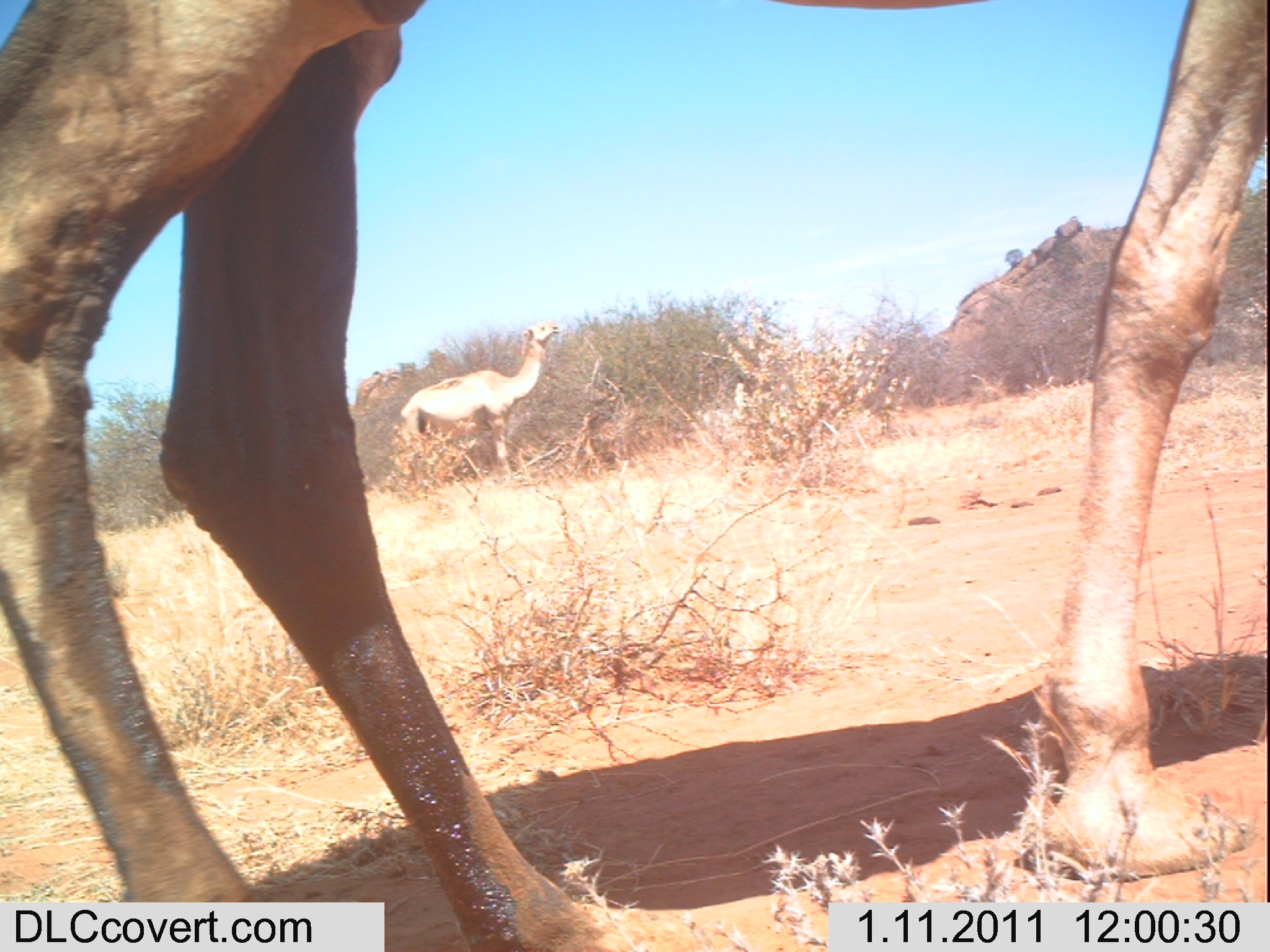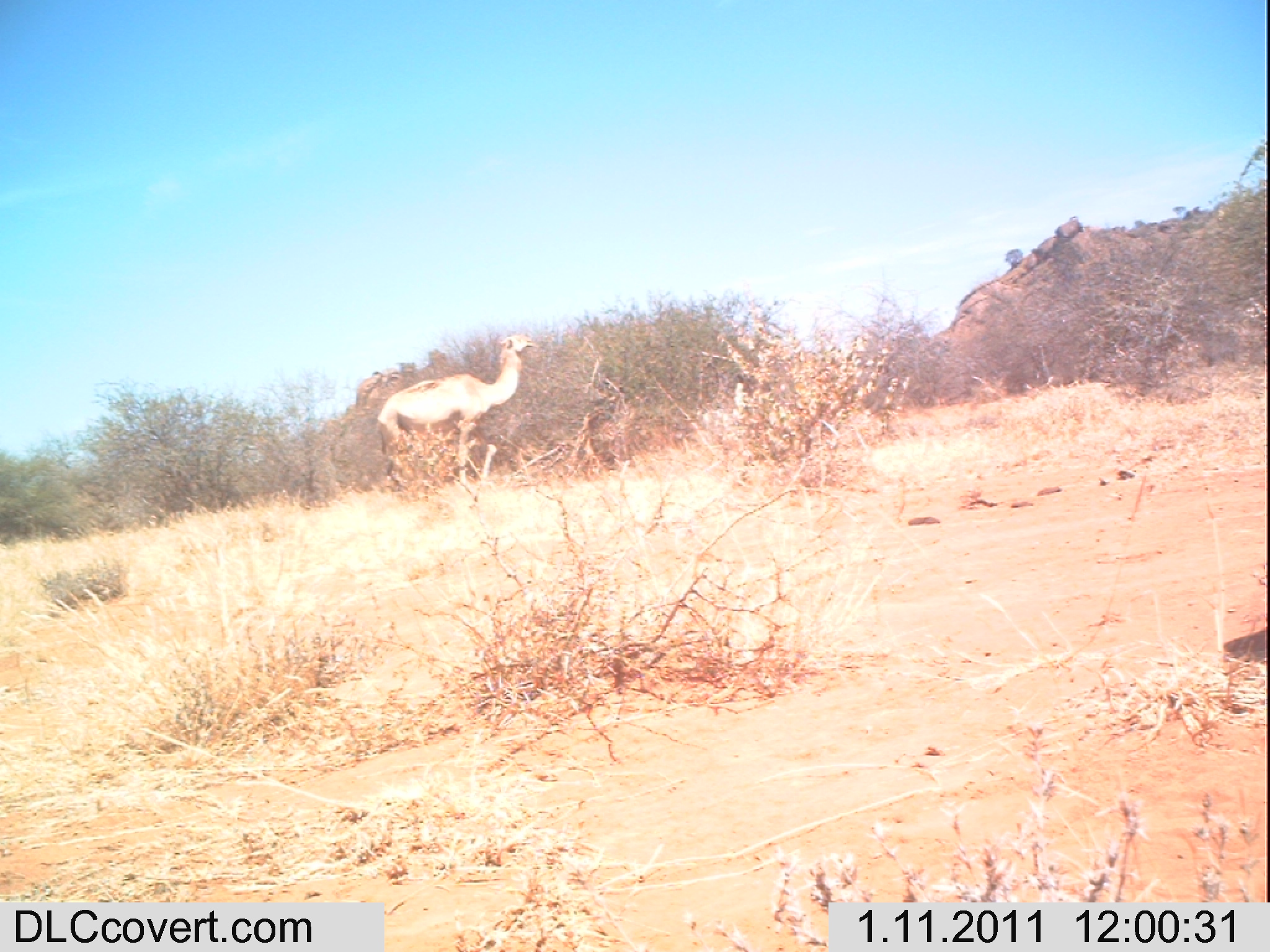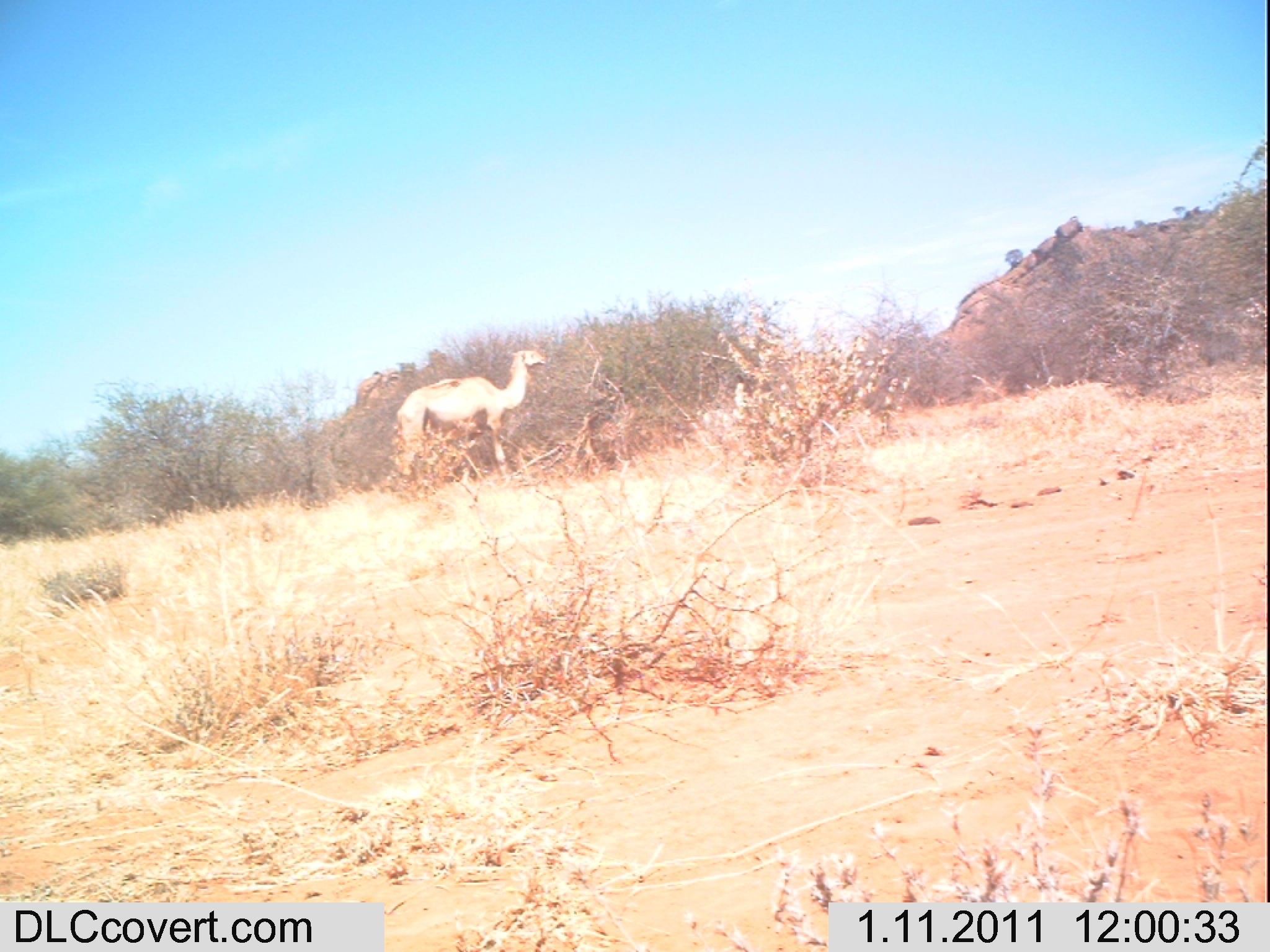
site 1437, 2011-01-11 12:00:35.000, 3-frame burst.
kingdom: Animalia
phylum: Chordata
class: Mammalia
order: Artiodactyla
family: Bovidae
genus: Madoqua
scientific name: Madoqua guentheri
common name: günther's dik-dik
Madoqua guentheri (günther's dik-dik), count 2.